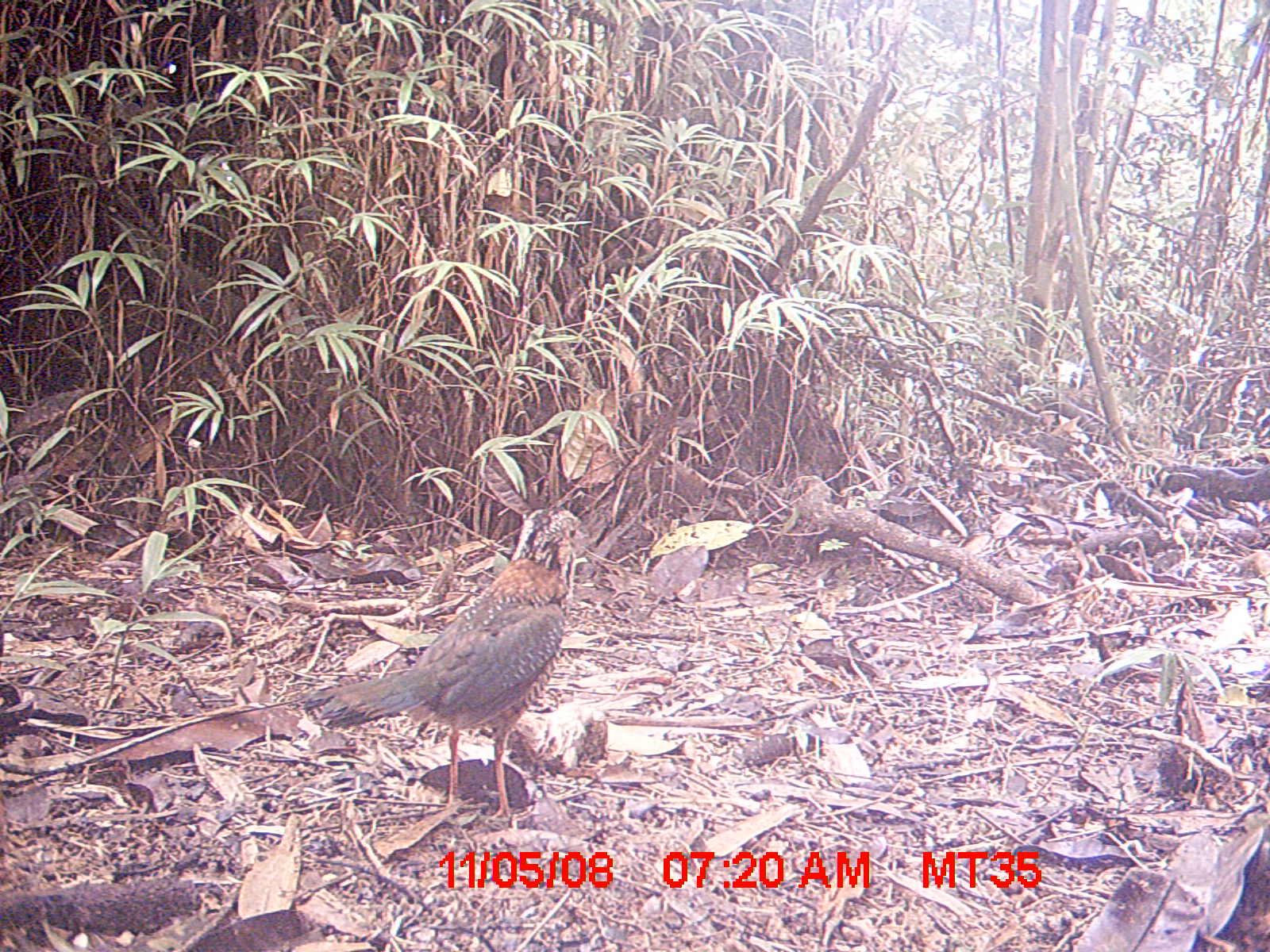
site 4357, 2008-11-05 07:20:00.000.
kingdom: Animalia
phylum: Chordata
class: Aves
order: Coraciiformes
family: Brachypteraciidae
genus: Brachypteracias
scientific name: Brachypteracias squamiger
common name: scaly ground-roller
Brachypteracias squamiger (scaly ground-roller), count 1.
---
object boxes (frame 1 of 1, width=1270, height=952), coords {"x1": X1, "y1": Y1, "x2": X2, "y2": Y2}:
brachypteracias squamiger: {"x1": 292, "y1": 506, "x2": 597, "y2": 831}